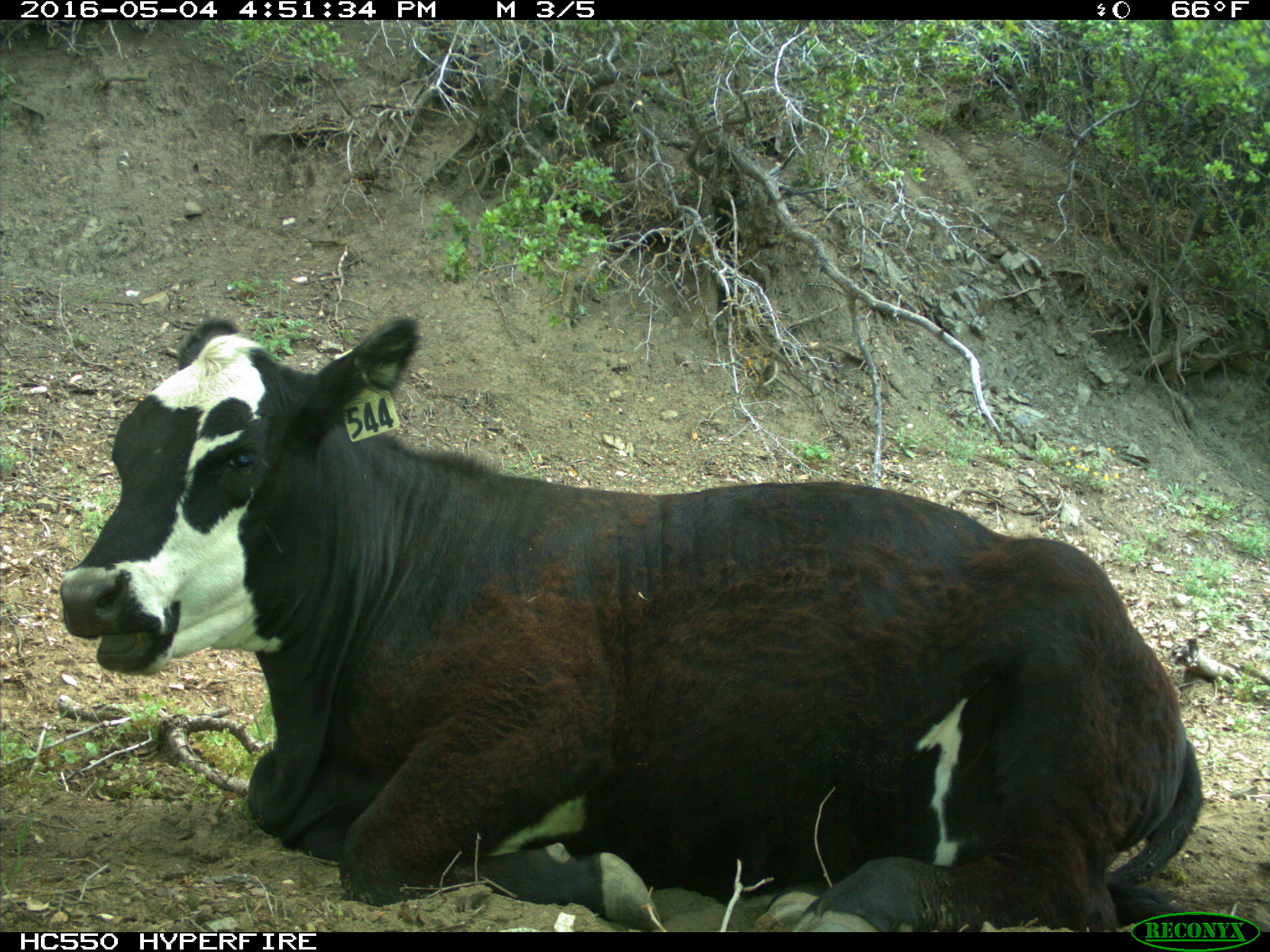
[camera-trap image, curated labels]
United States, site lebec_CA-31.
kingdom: Animalia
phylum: Chordata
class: Mammalia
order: Artiodactyla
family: Bovidae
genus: Bos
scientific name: Bos taurus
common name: domestic cow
Bos taurus (domestic cow).